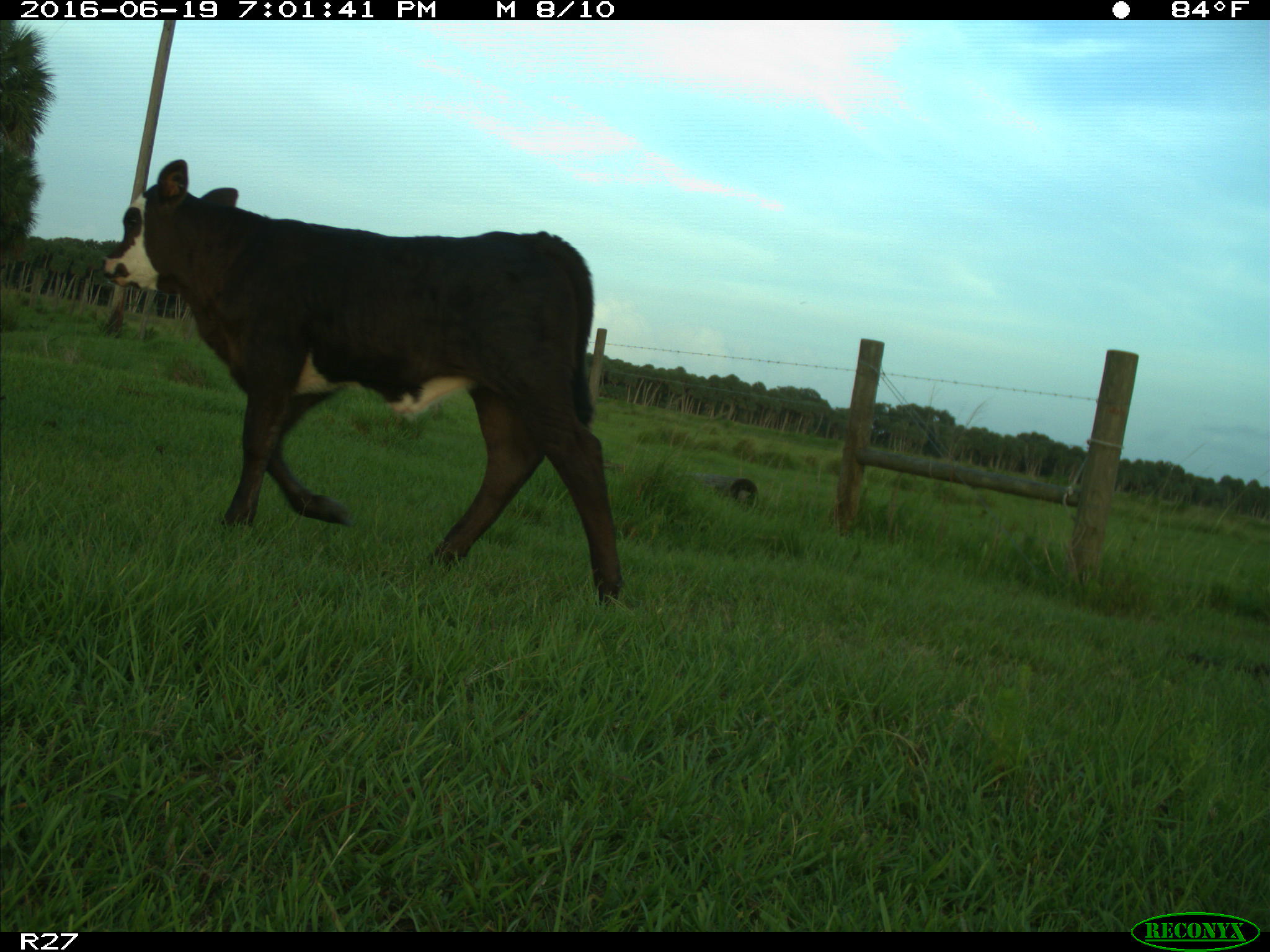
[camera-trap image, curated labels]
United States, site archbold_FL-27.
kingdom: Animalia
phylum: Chordata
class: Mammalia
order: Artiodactyla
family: Bovidae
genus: Bos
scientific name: Bos taurus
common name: domestic cow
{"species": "Bos taurus (domestic cow)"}